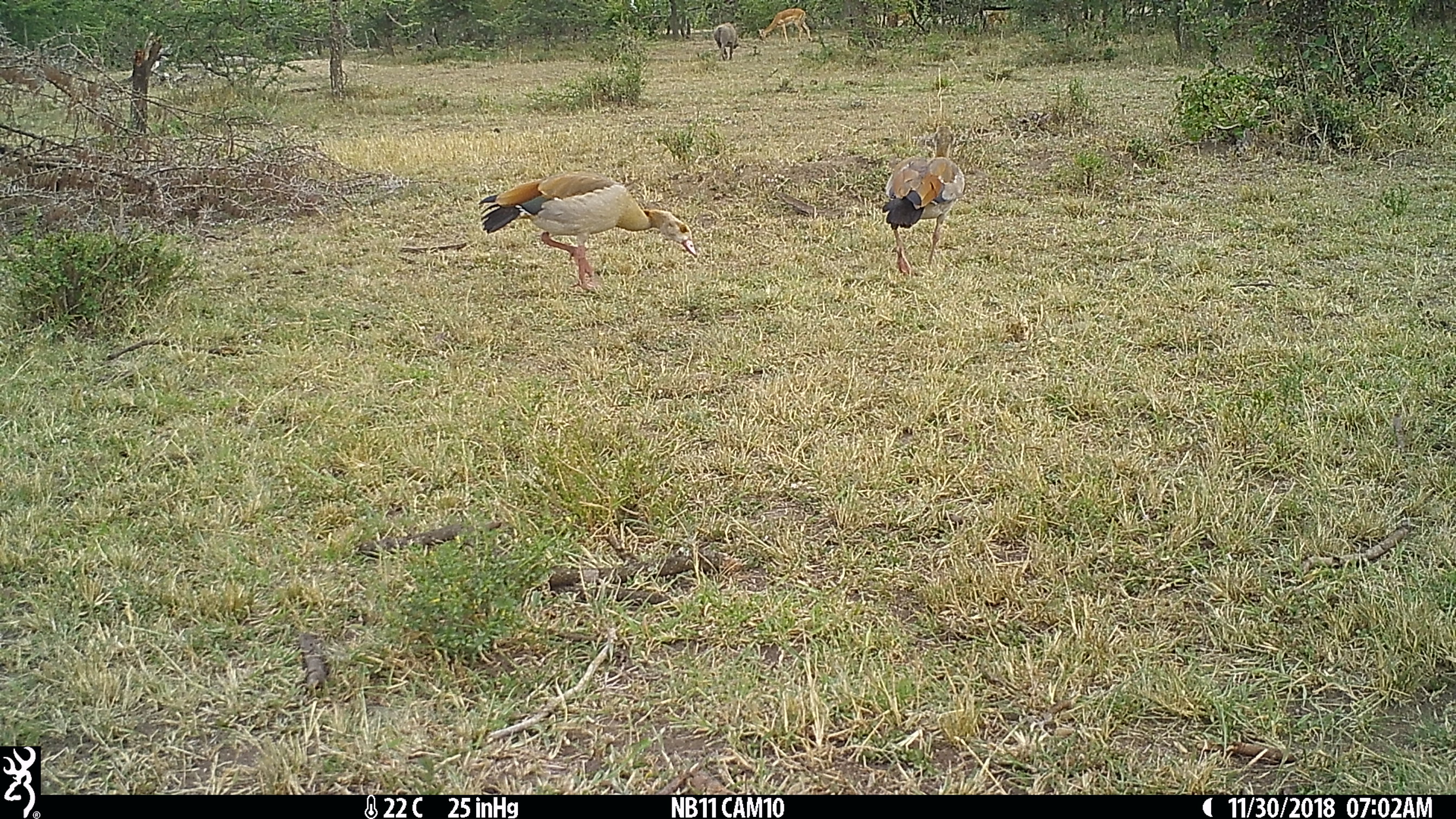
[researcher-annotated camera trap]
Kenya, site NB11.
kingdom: Animalia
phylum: Chordata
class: Mammalia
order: Artiodactyla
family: Bovidae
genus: Aepyceros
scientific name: Aepyceros melampus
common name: impala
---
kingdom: Animalia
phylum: Chordata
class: Aves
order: Anseriformes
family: Anatidae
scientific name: Anatidae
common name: goose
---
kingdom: Animalia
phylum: Chordata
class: Mammalia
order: Artiodactyla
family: Suidae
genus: Phacochoerus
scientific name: Phacochoerus africanus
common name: common warthog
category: warthog